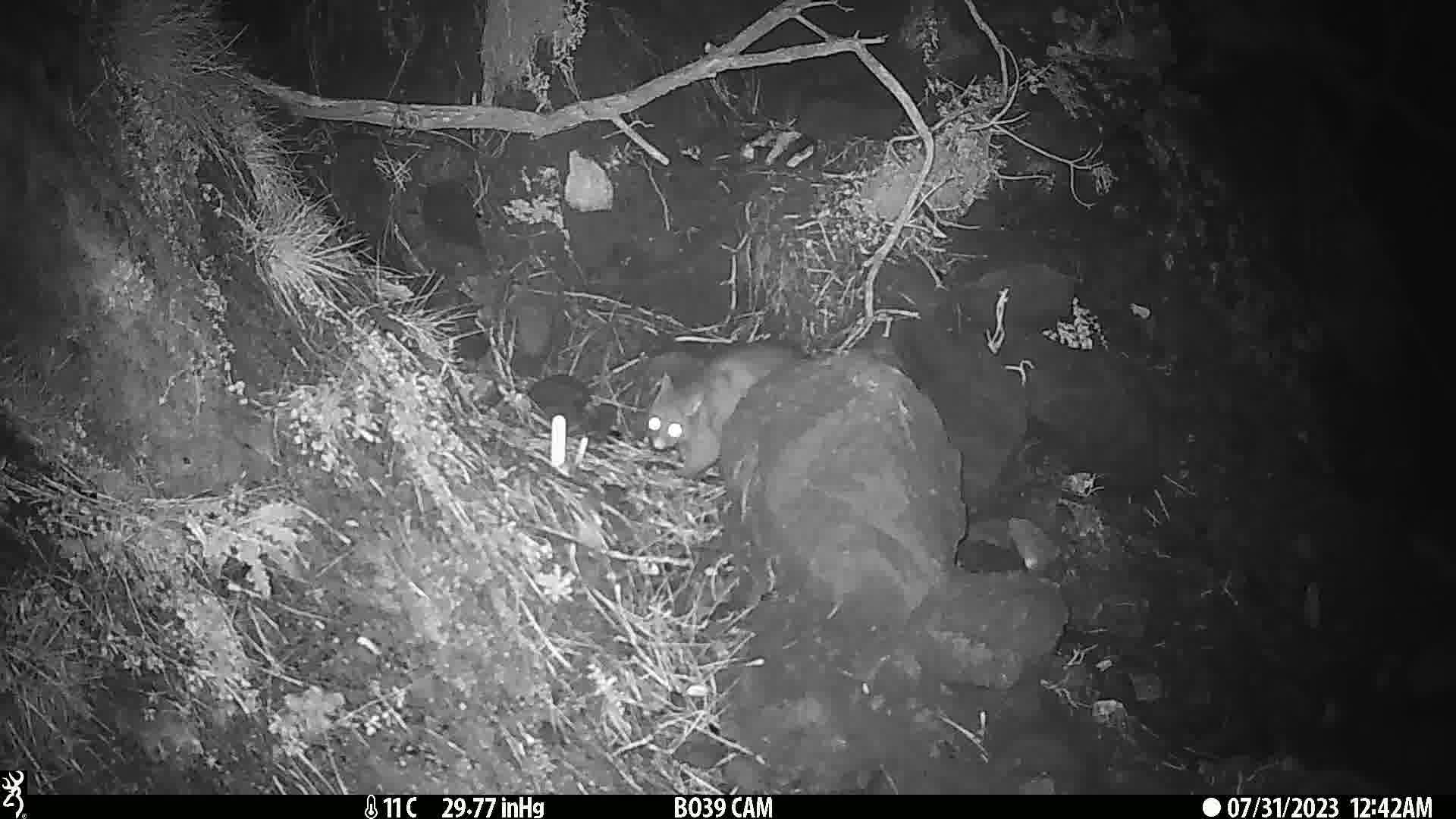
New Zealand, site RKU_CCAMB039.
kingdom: Animalia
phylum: Chordata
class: Mammalia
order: Diprotodontia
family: Phalangeridae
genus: Trichosurus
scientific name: Trichosurus vulpecula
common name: common brushtail possum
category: possum